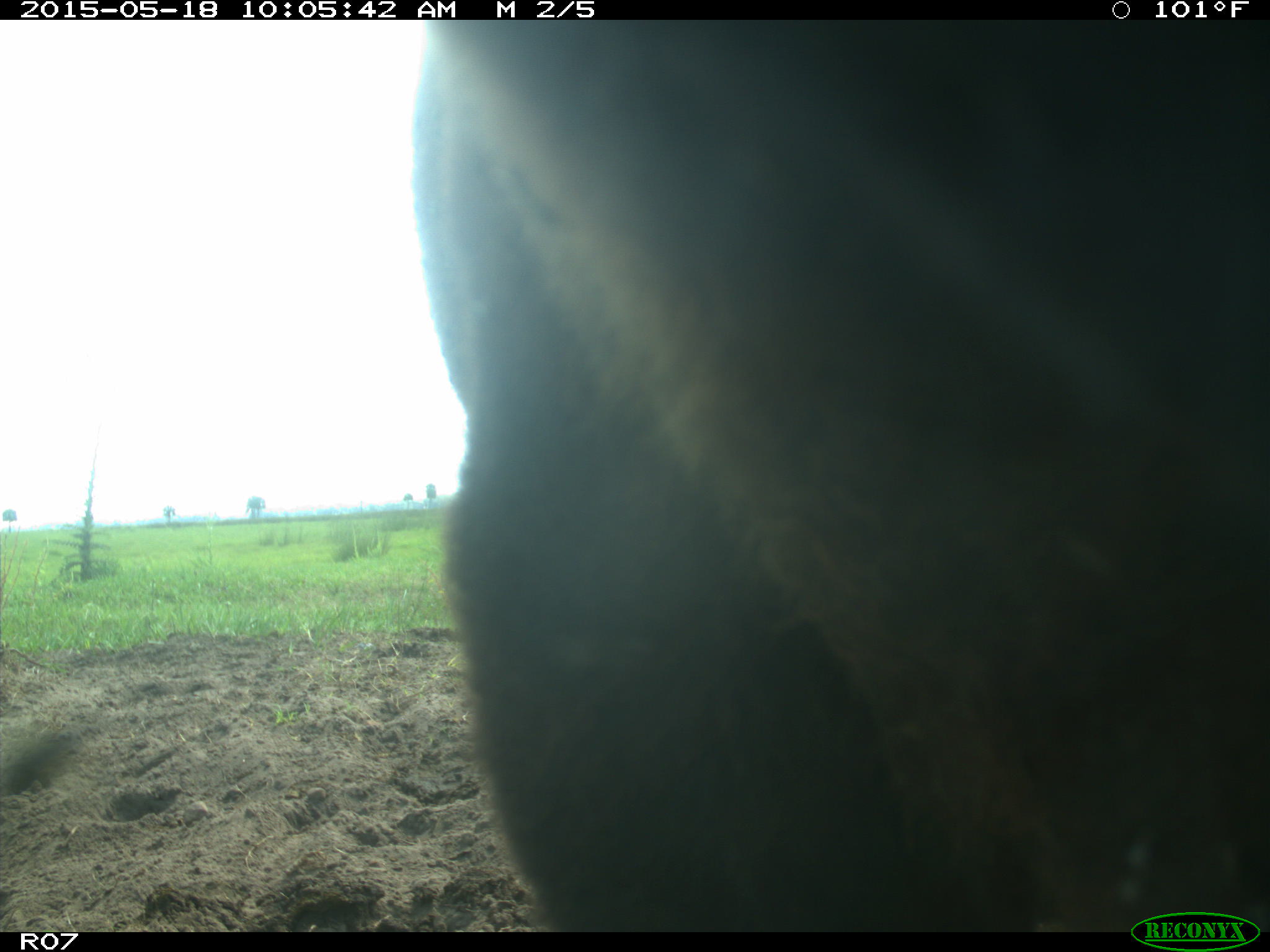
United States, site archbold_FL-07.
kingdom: Animalia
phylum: Chordata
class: Mammalia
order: Artiodactyla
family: Bovidae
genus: Bos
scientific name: Bos taurus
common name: domestic cow